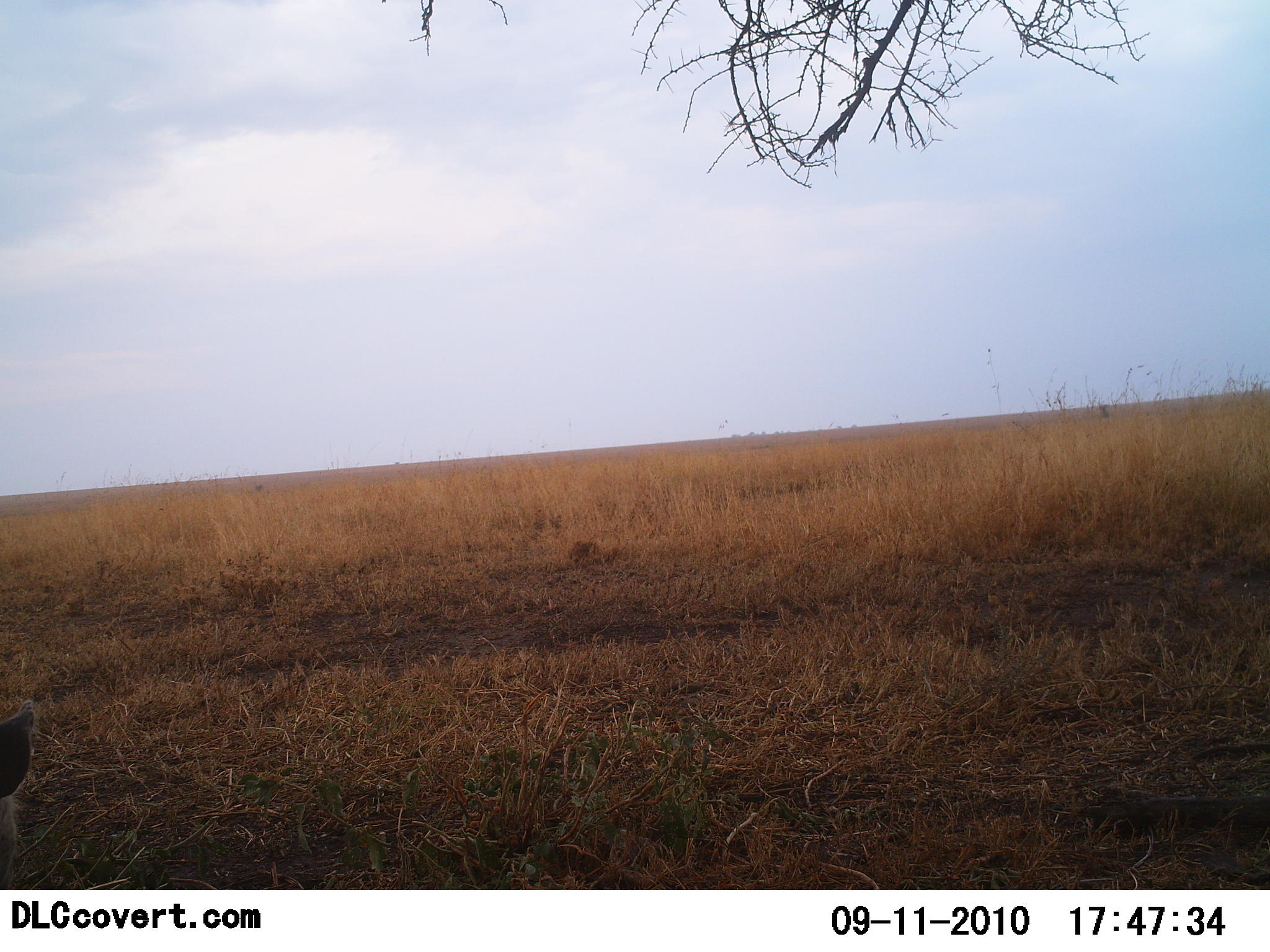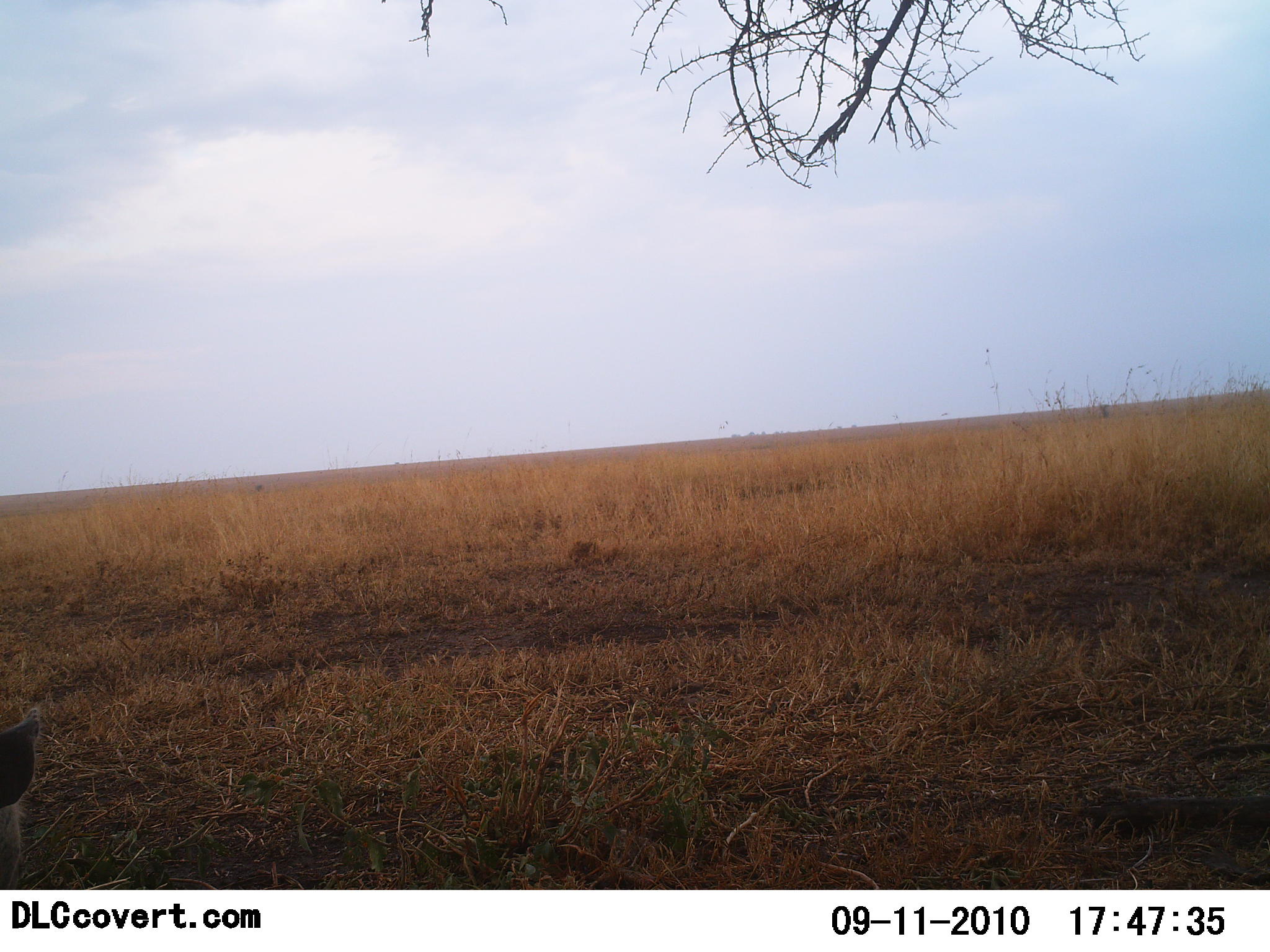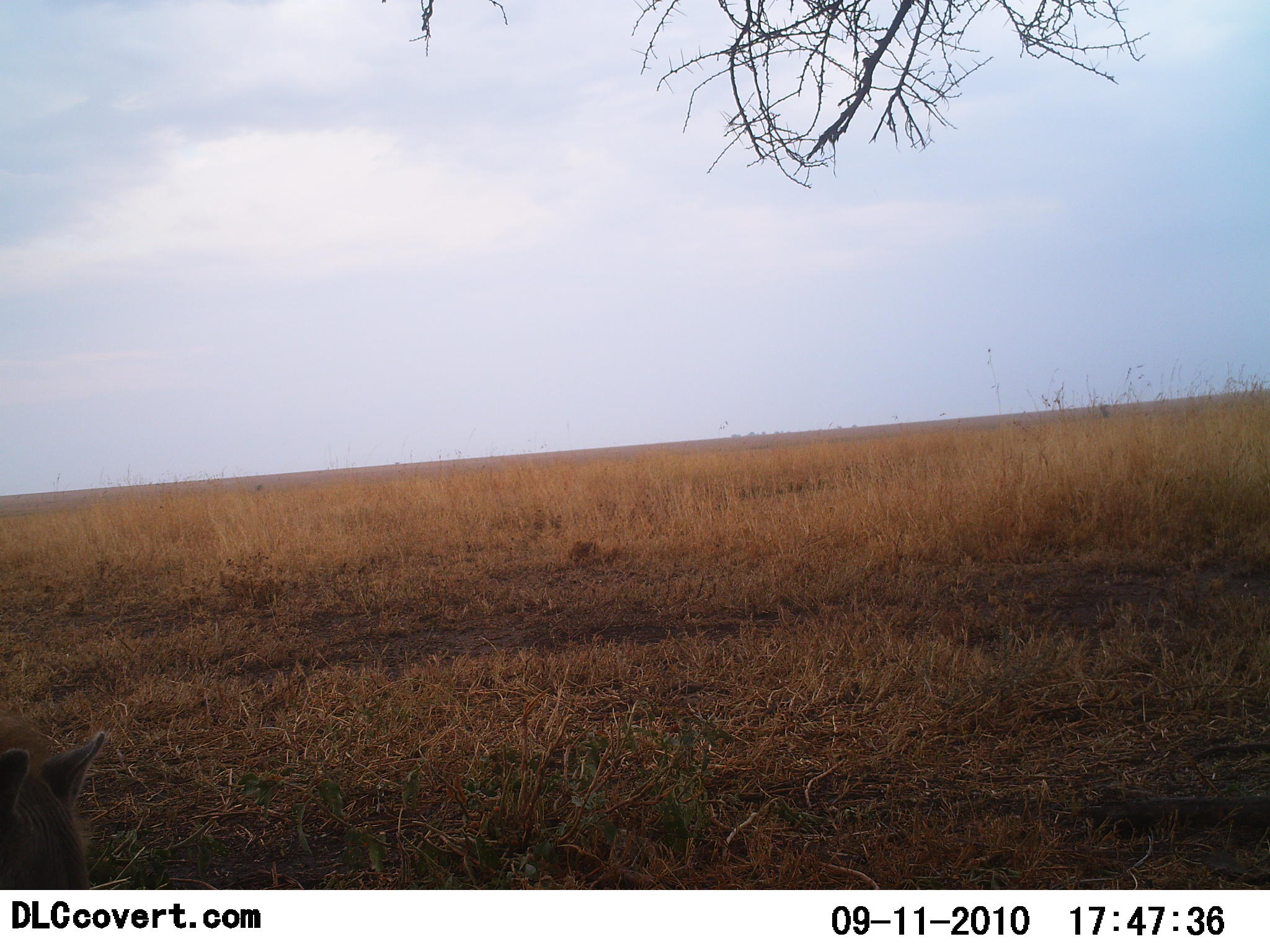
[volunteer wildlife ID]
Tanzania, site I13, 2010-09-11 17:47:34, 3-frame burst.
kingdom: Animalia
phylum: Chordata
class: Mammalia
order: Carnivora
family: Hyaenidae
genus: Crocuta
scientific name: Crocuta crocuta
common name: spotted hyena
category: hyenaspotted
Hyenaspotted (spotted hyena) (Crocuta crocuta), count 1. Behavior (volunteer vote fractions): standing 60%, resting 0%, moving 40%, interacting 0%. Young present (vote fraction): 0%. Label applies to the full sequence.